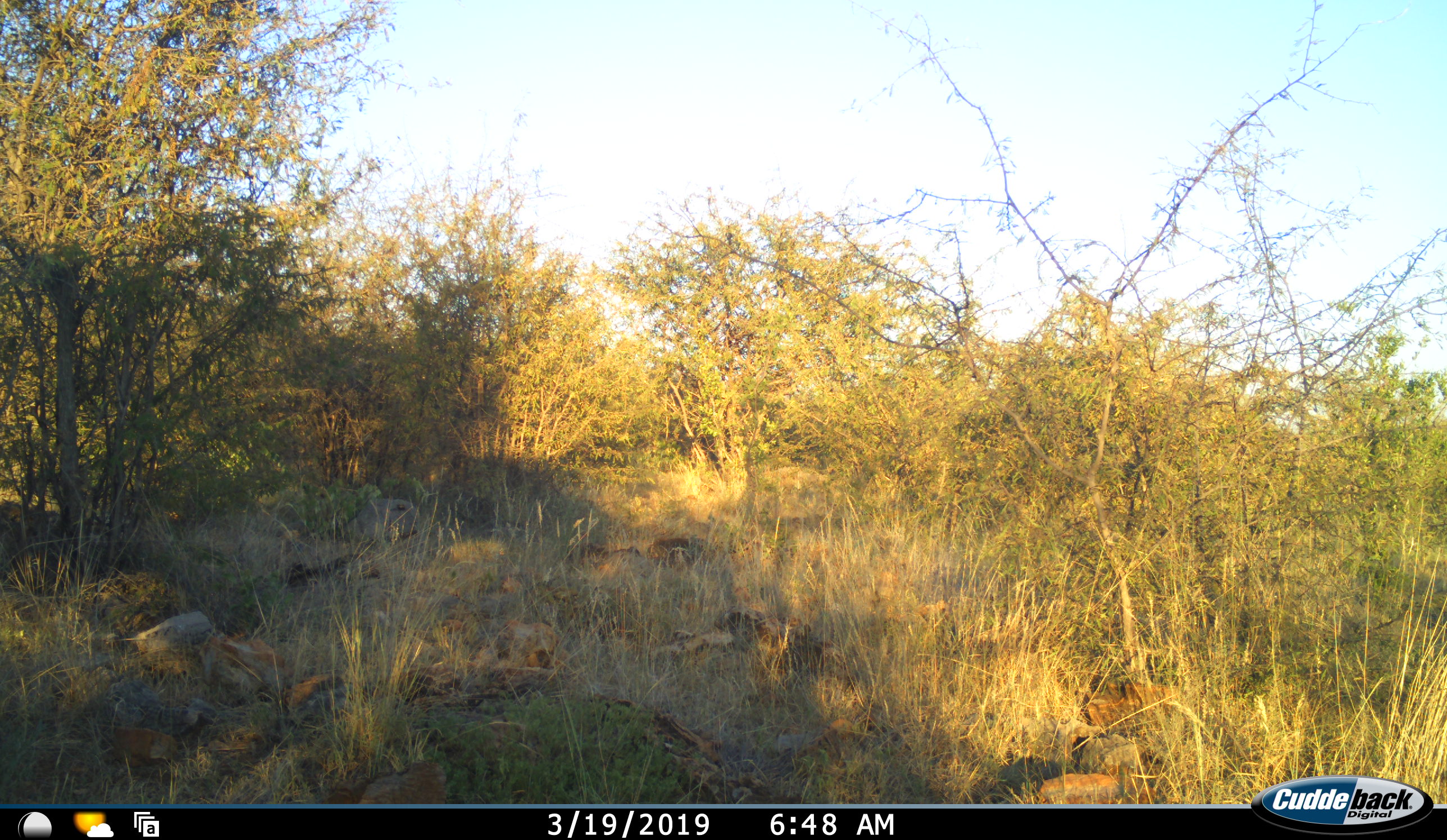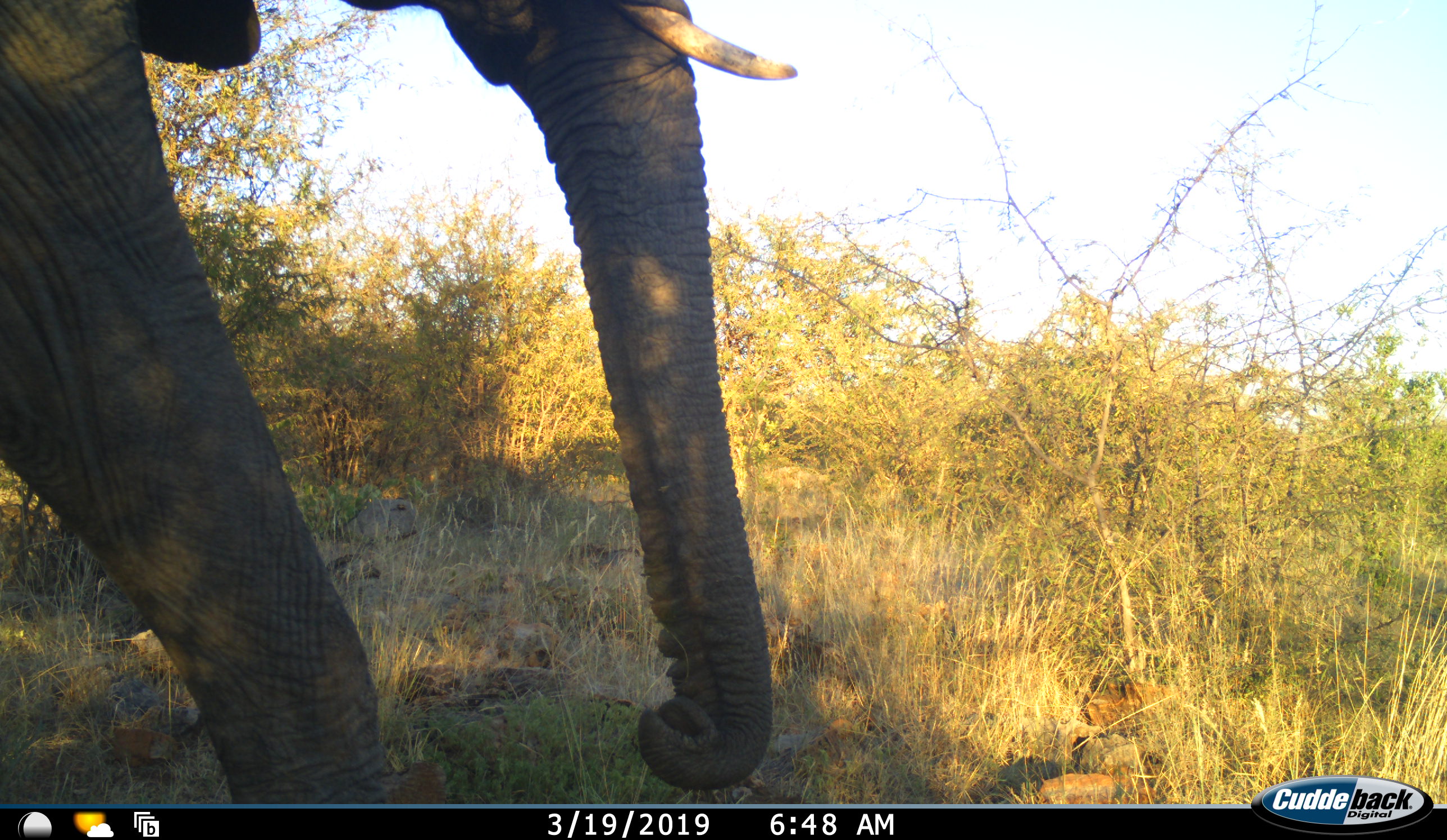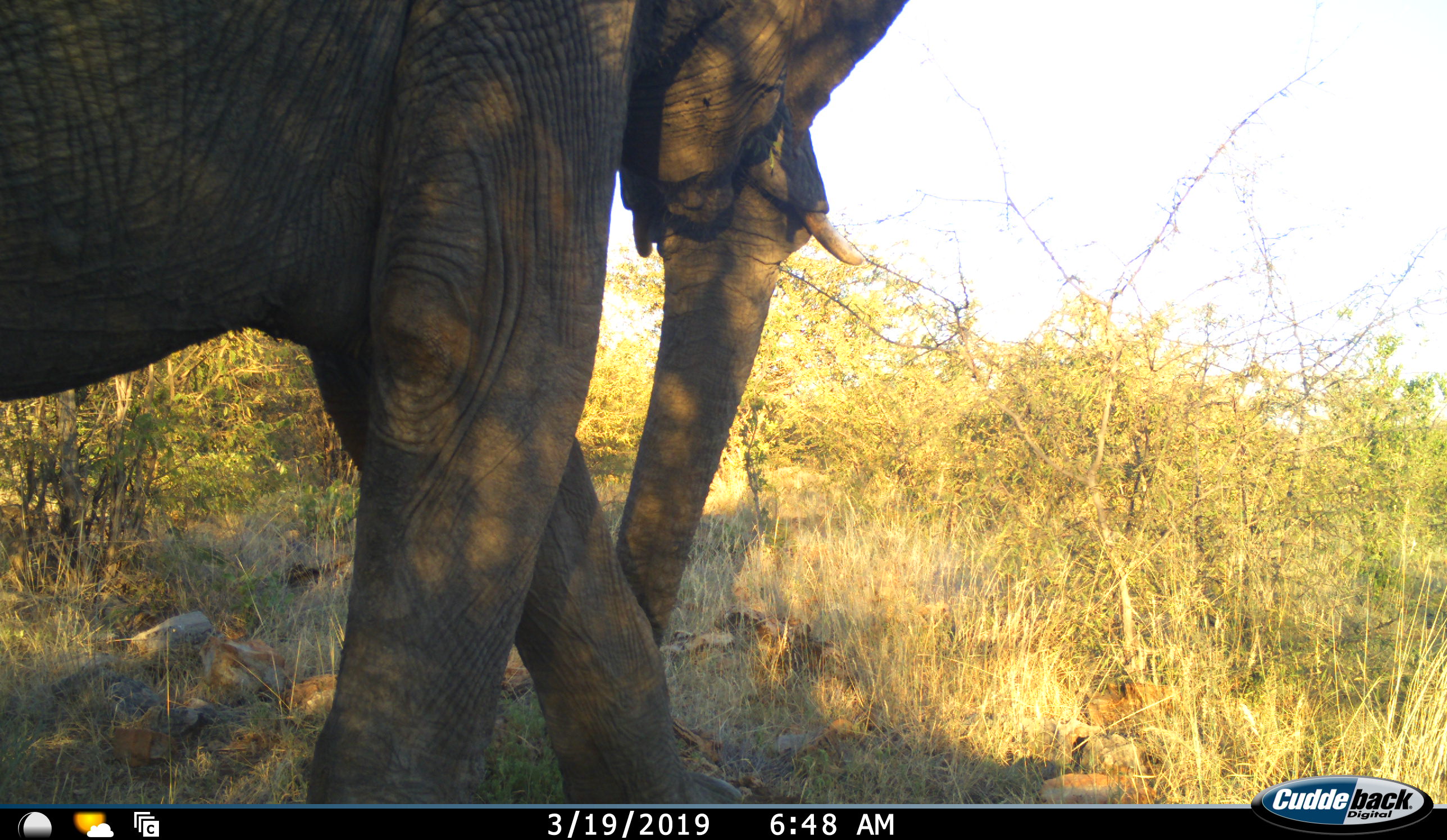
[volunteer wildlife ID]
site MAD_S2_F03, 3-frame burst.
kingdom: Animalia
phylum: Chordata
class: Mammalia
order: Proboscidea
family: Elephantidae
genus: Loxodonta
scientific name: Loxodonta africana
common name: african bush elephant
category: elephant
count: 1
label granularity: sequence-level